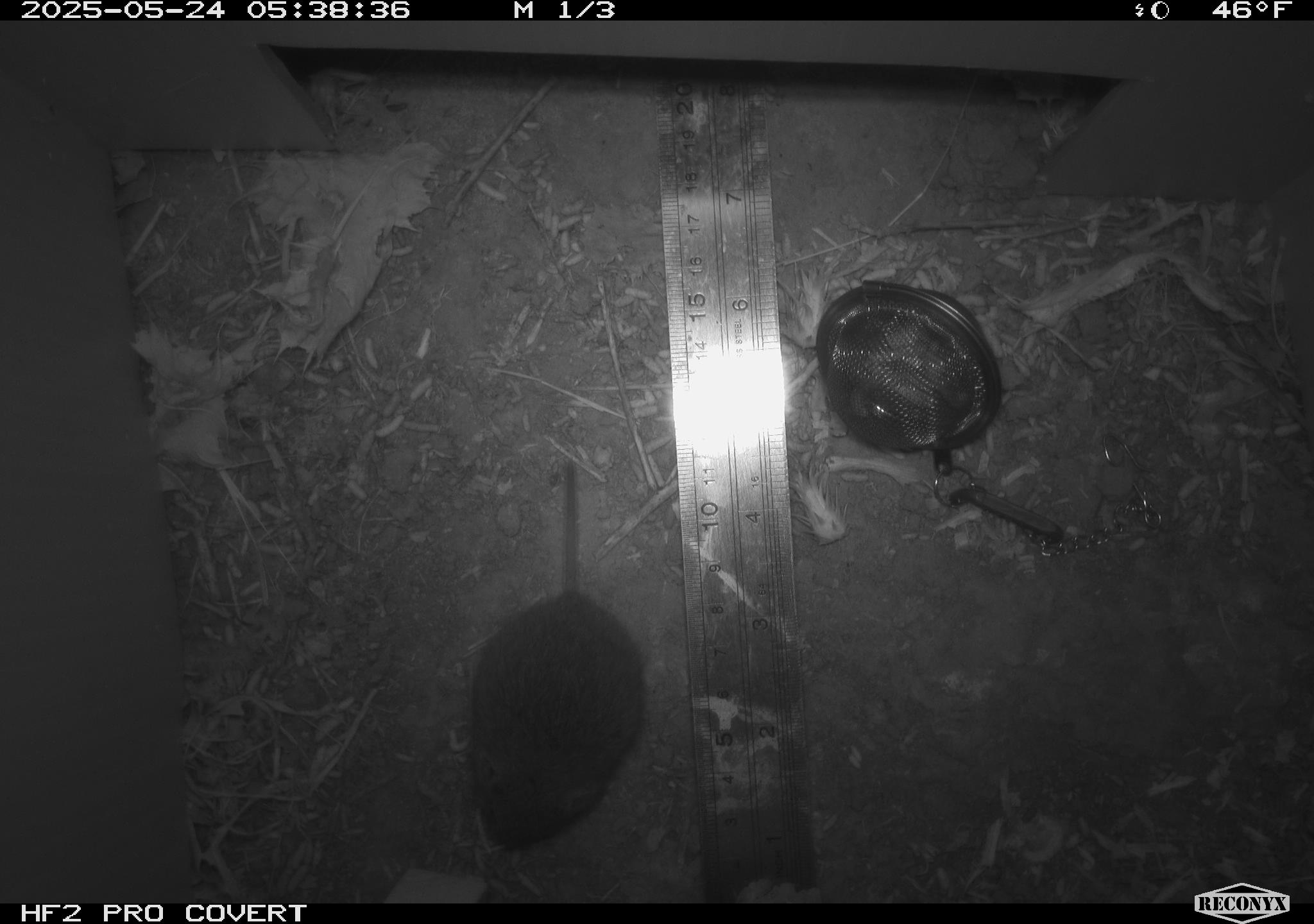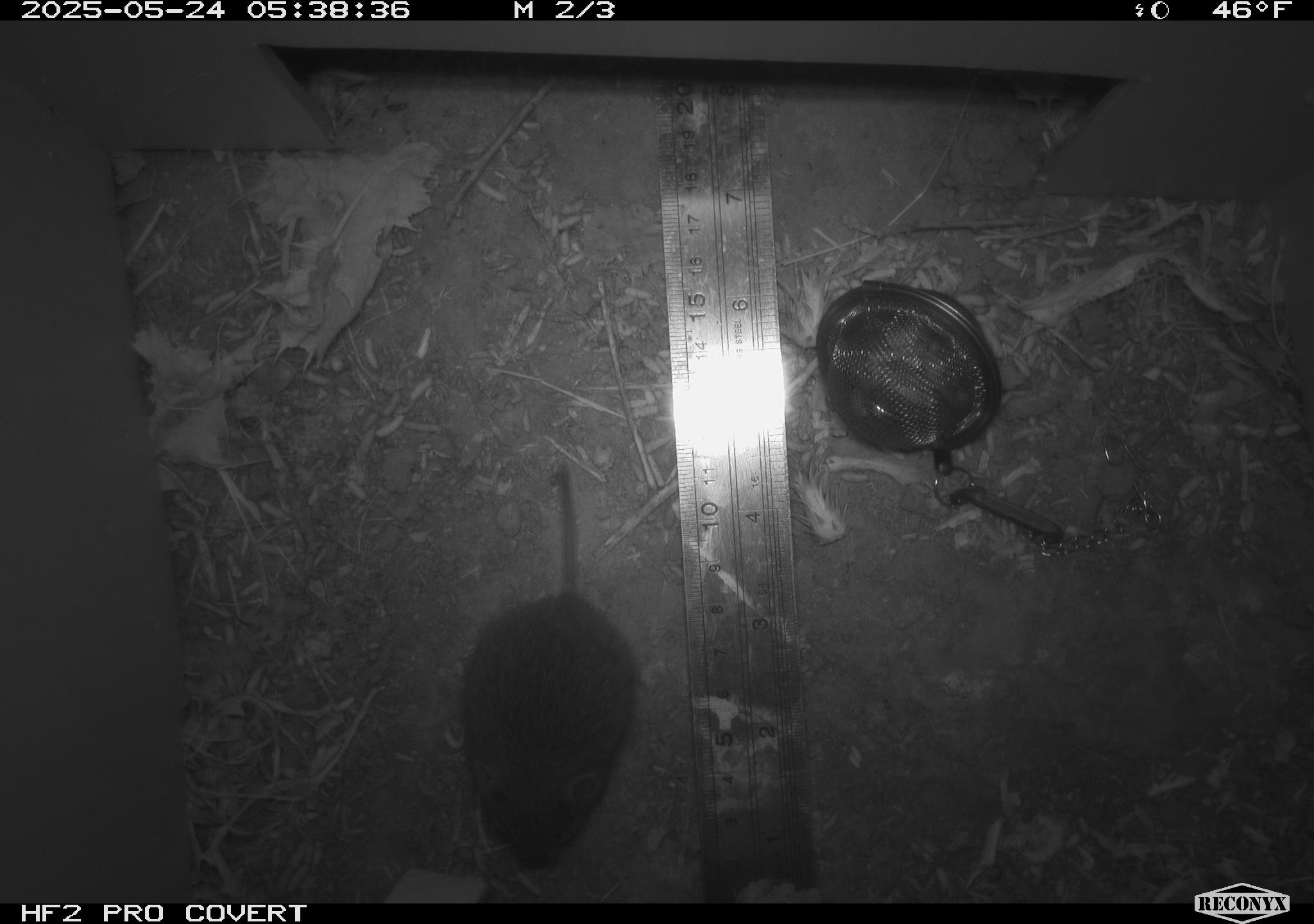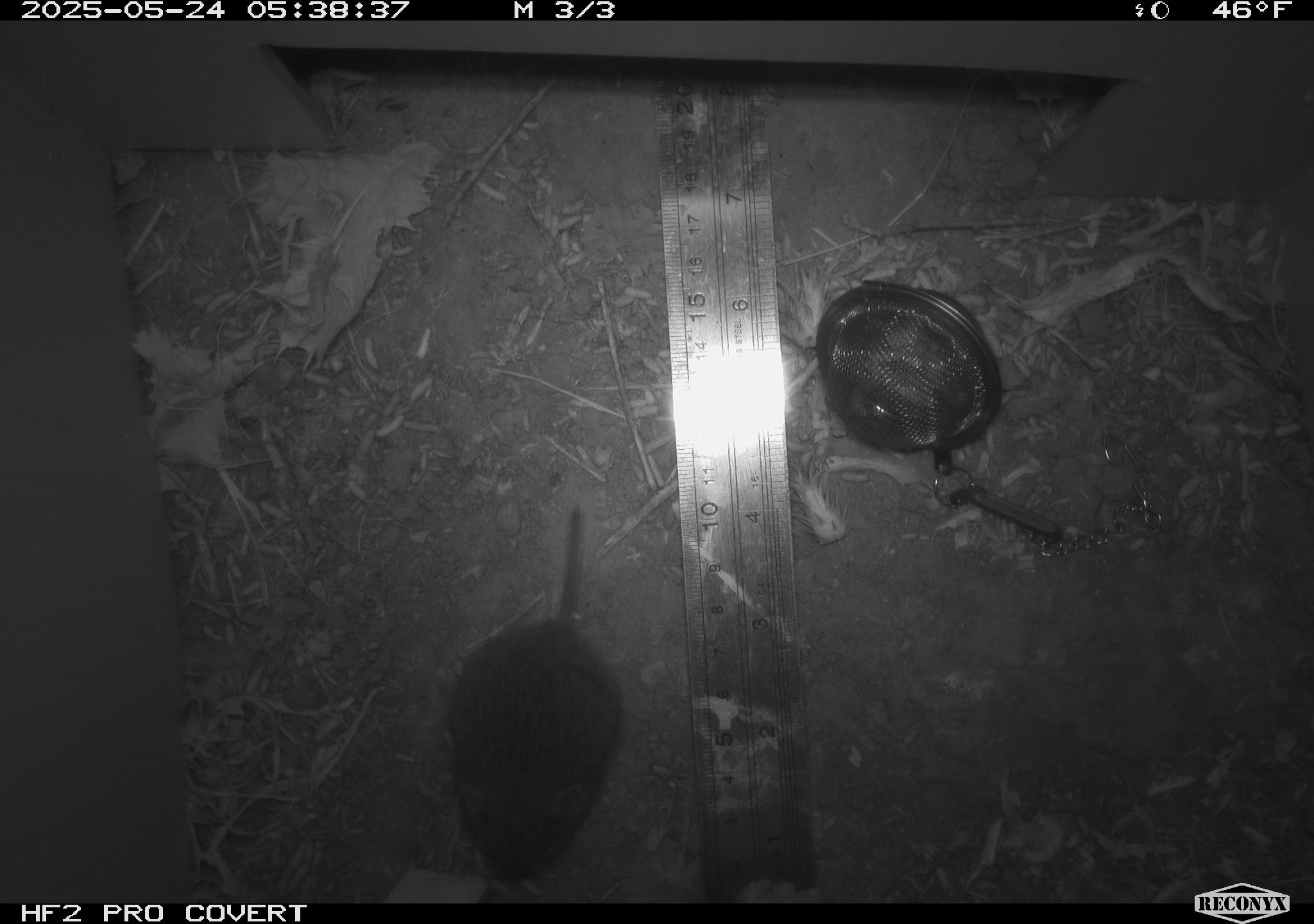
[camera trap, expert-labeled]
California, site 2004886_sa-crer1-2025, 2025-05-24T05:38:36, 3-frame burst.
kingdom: Animalia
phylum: Chordata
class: Mammalia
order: Rodentia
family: Cricetidae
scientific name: Arvicolinae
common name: voles, lemmings, and muskrats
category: arvicolinae subfamily